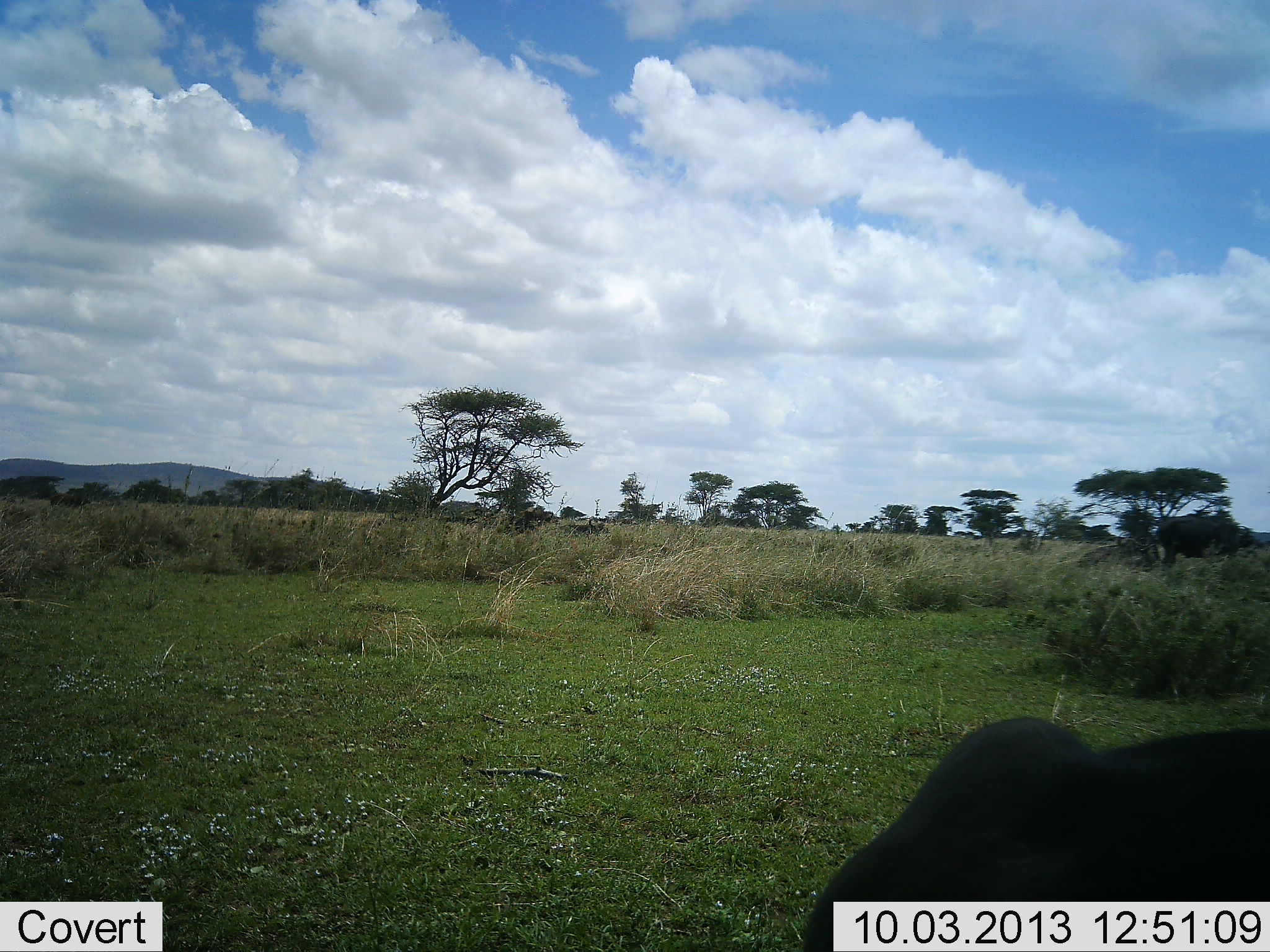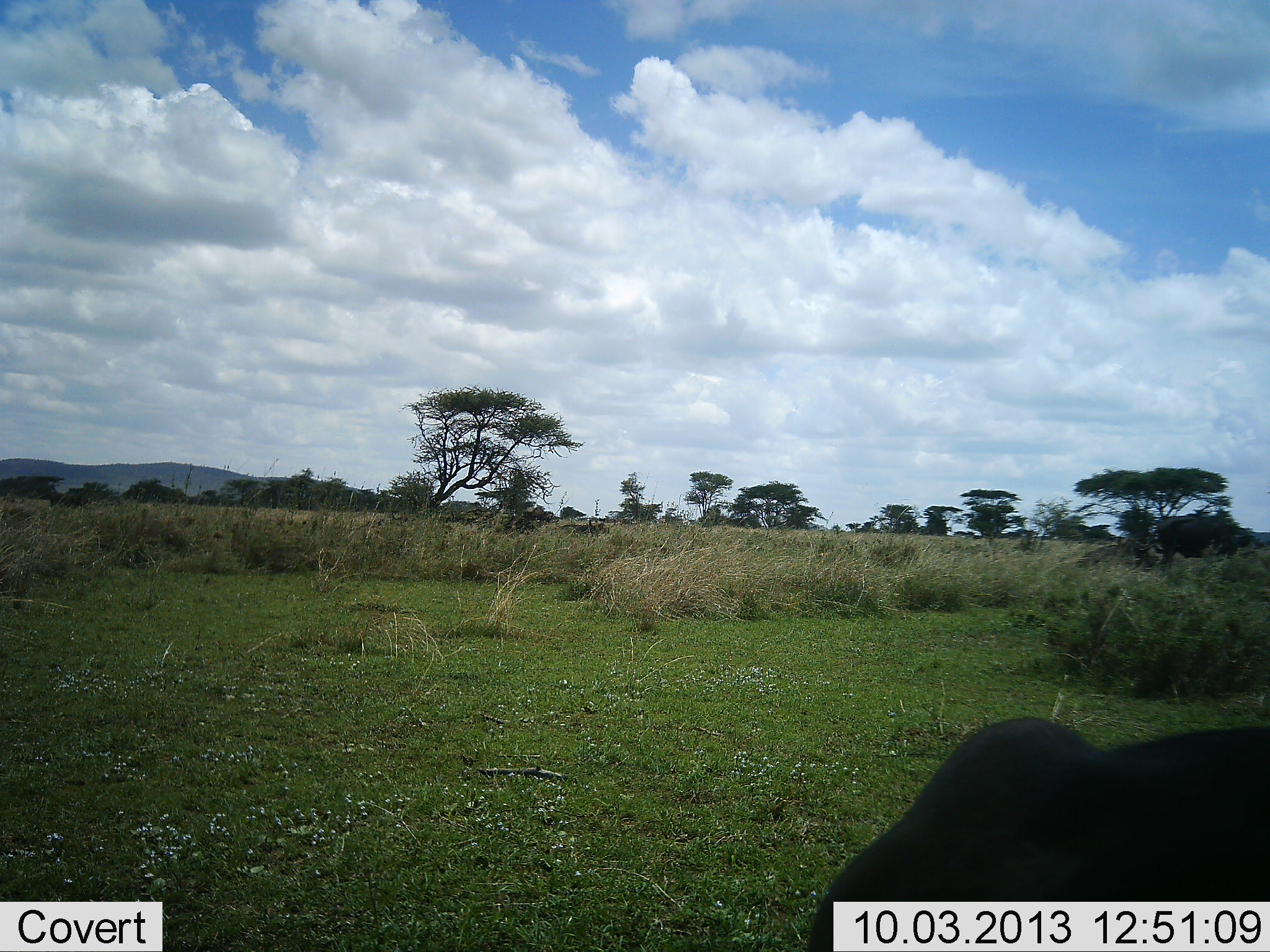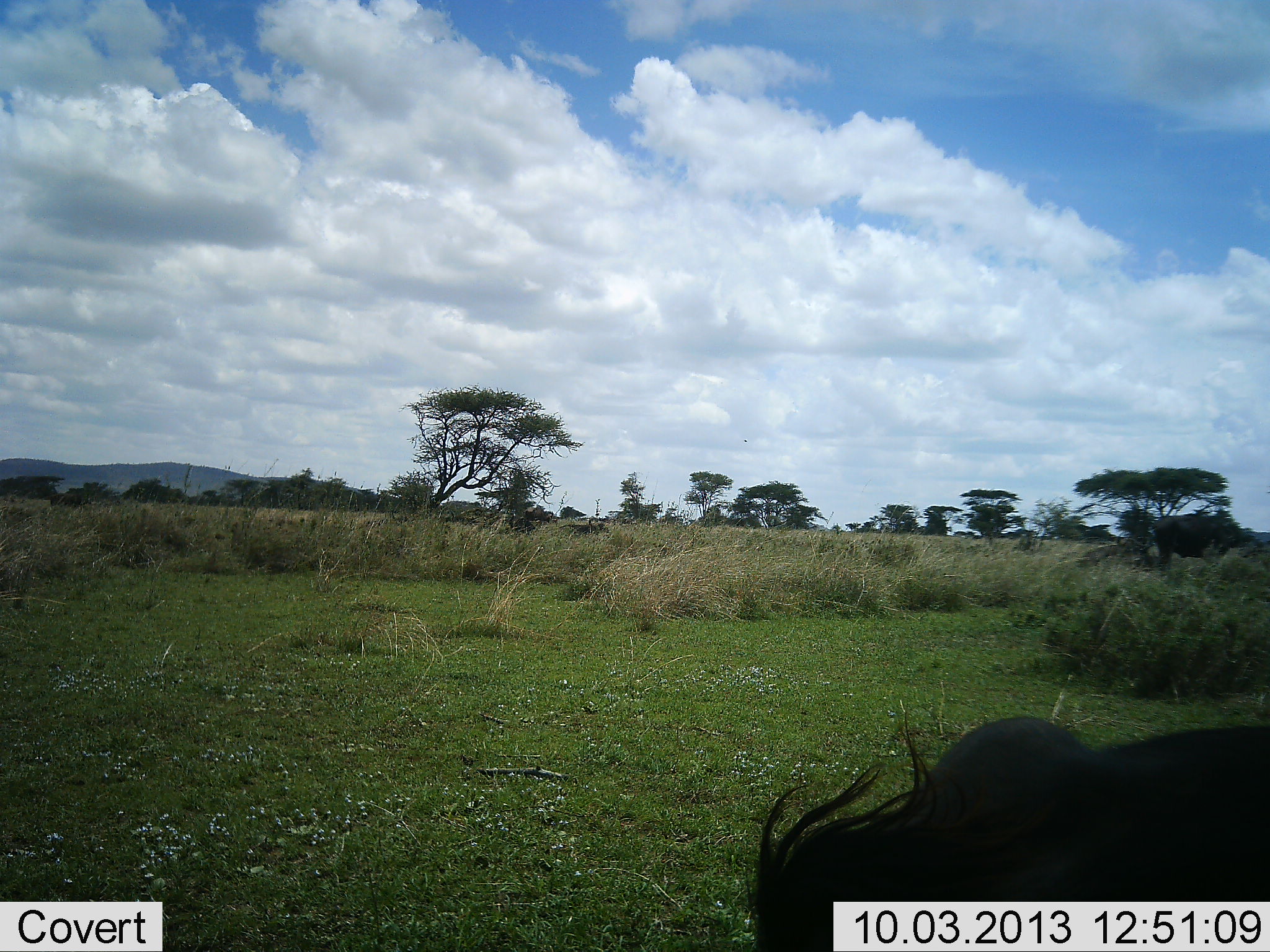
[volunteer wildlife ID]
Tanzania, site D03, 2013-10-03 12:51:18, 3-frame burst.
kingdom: Animalia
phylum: Chordata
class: Mammalia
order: Artiodactyla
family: Bovidae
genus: Connochaetes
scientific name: Connochaetes taurinus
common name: blue wildebeest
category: wildebeest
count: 1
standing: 36%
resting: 0%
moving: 0%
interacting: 0%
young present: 0%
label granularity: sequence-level